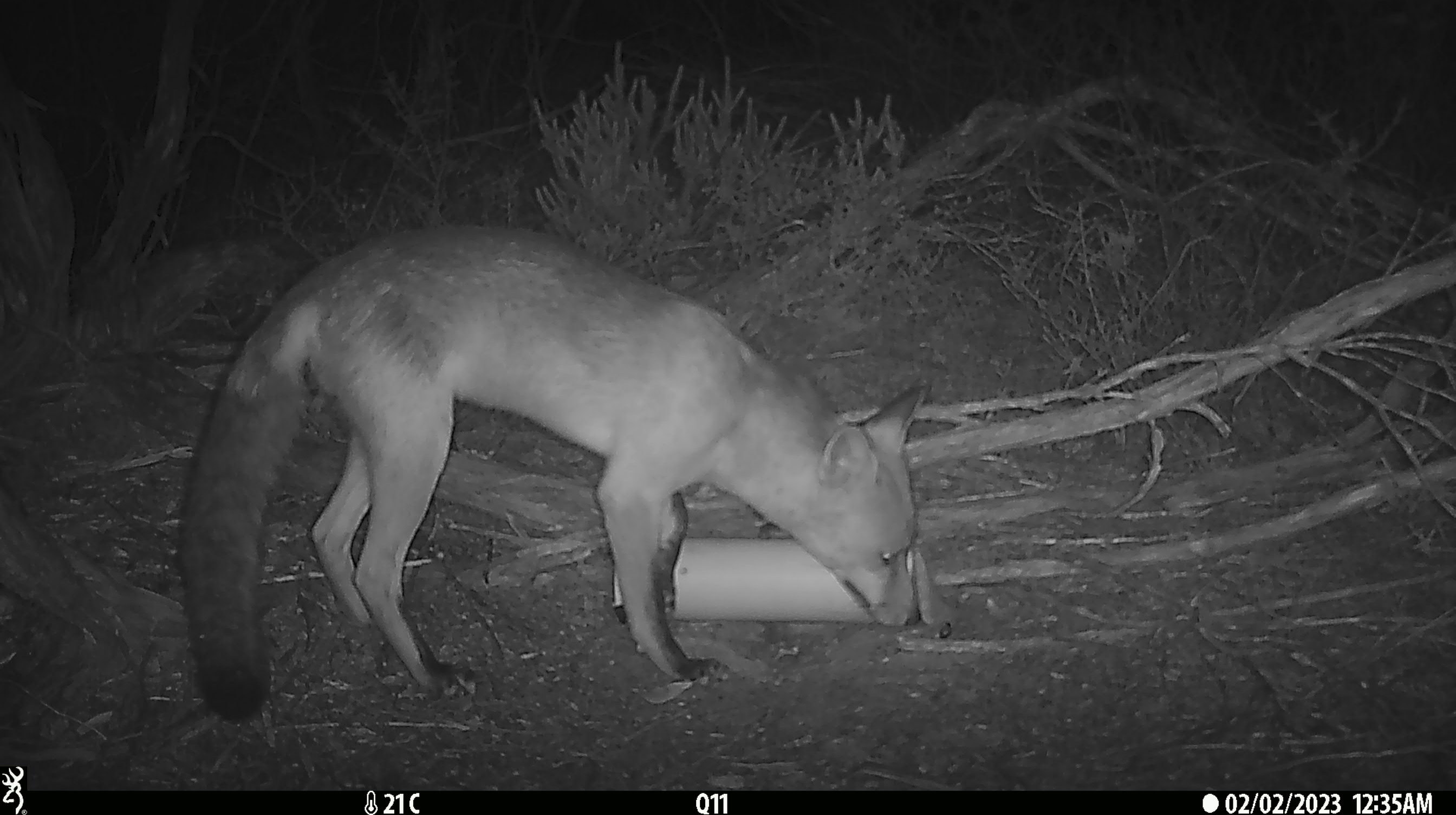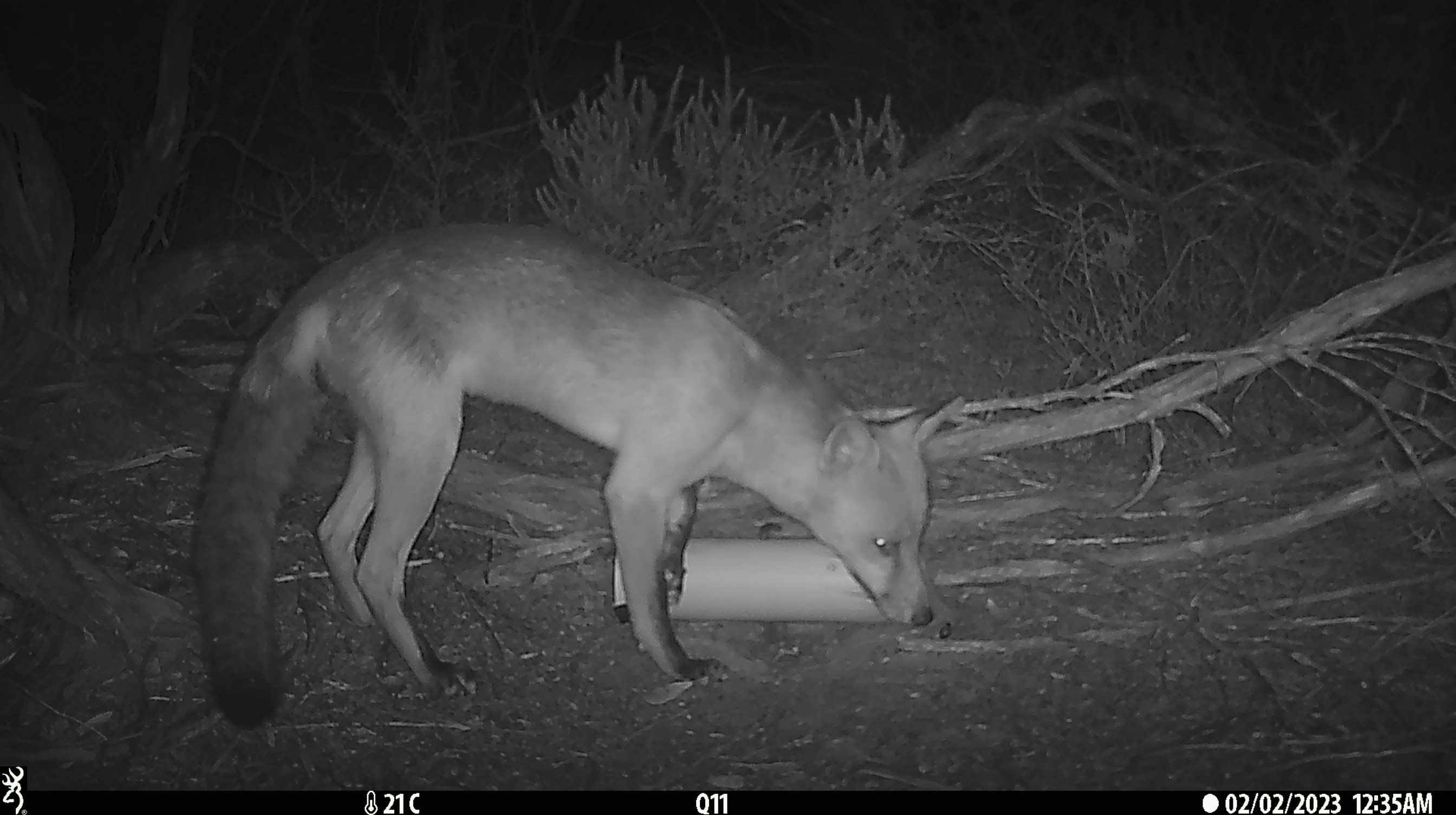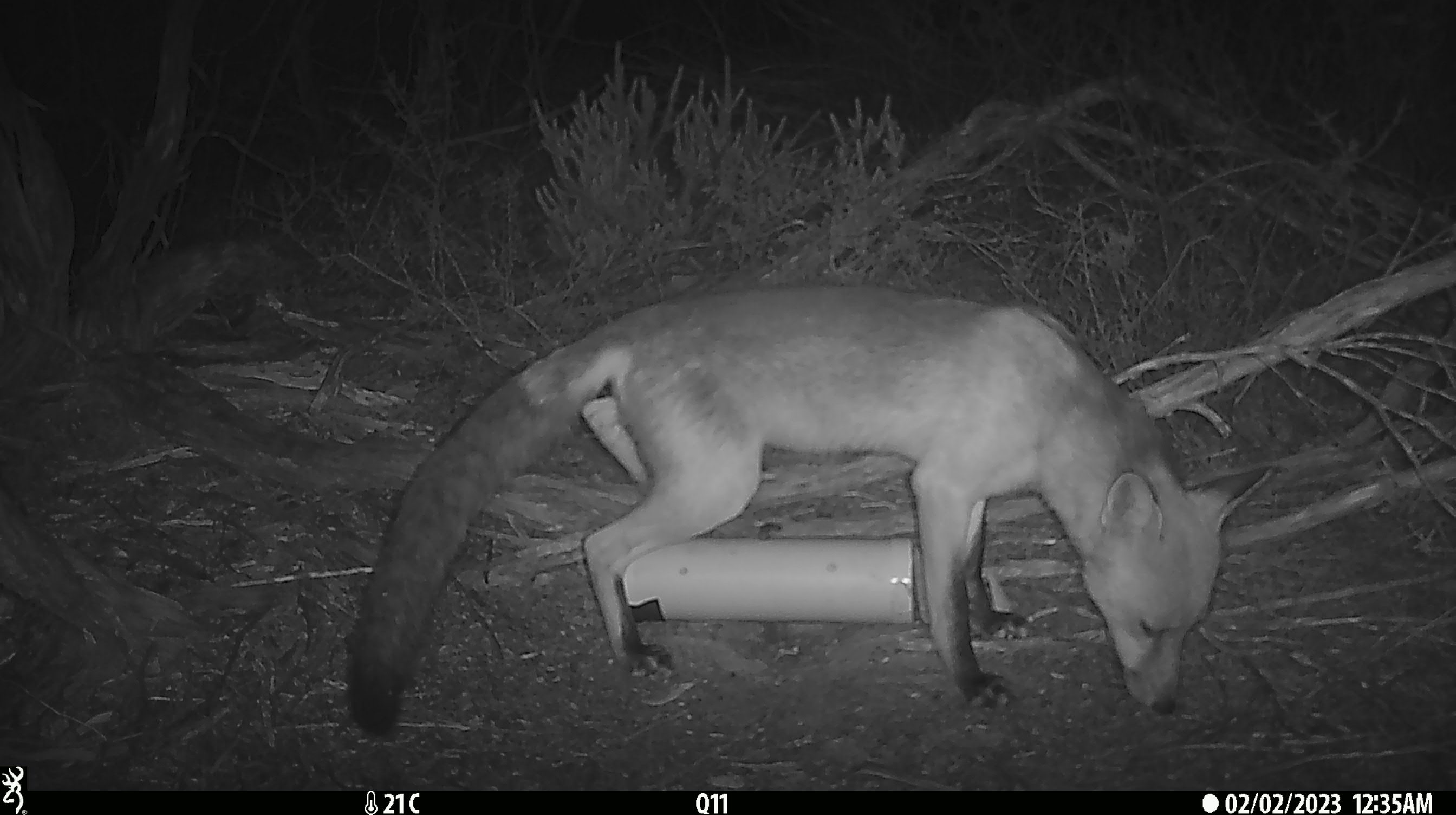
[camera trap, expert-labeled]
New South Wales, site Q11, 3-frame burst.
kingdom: Animalia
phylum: Chordata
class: Mammalia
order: Carnivora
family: Canidae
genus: Vulpes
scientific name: Vulpes vulpes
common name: red fox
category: fox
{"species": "fox (red fox) (Vulpes vulpes)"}